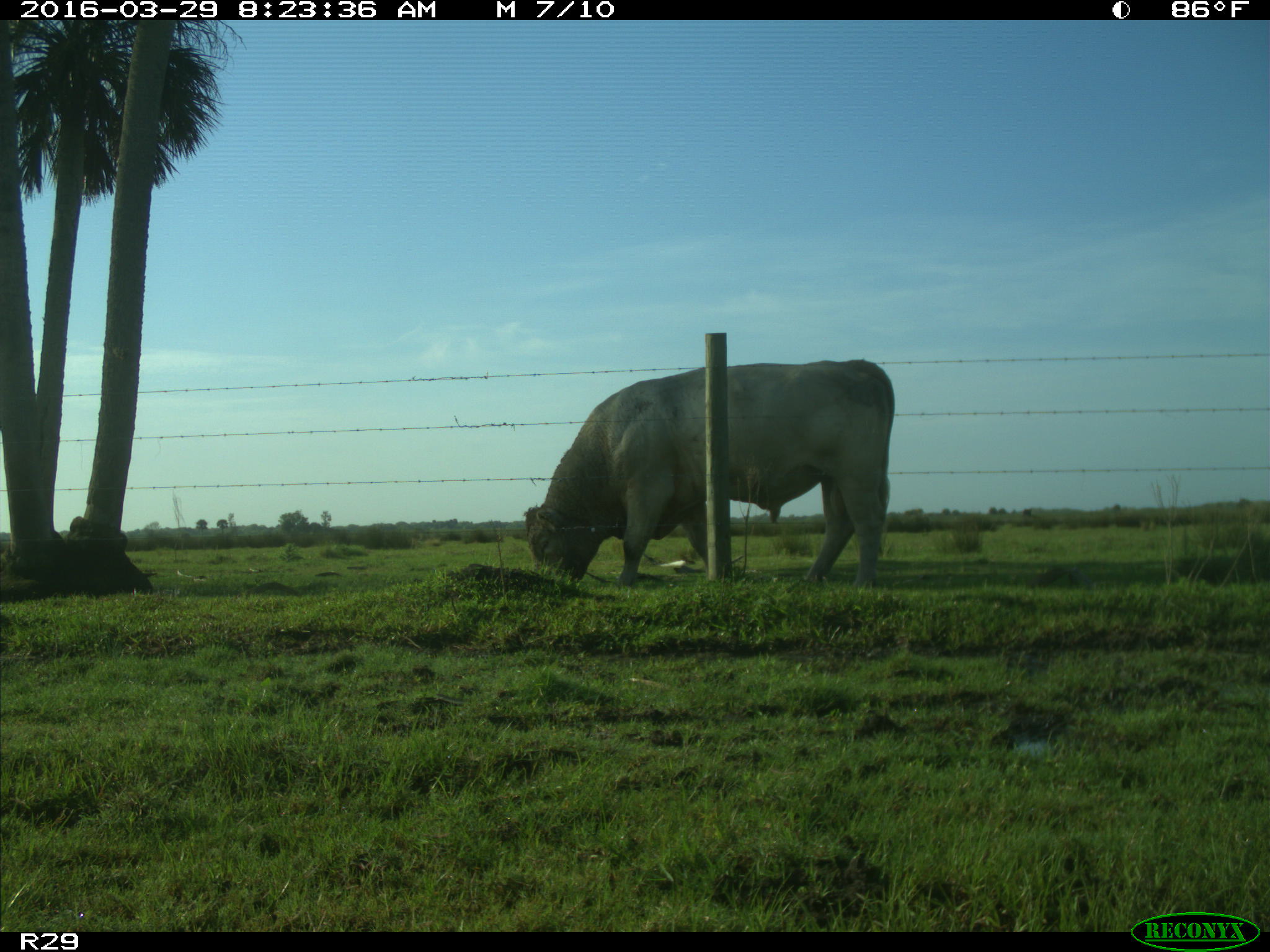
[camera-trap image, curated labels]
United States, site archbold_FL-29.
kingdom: Animalia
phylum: Chordata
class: Mammalia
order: Artiodactyla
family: Bovidae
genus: Bos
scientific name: Bos taurus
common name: domestic cow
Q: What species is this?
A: Bos taurus (domestic cow).